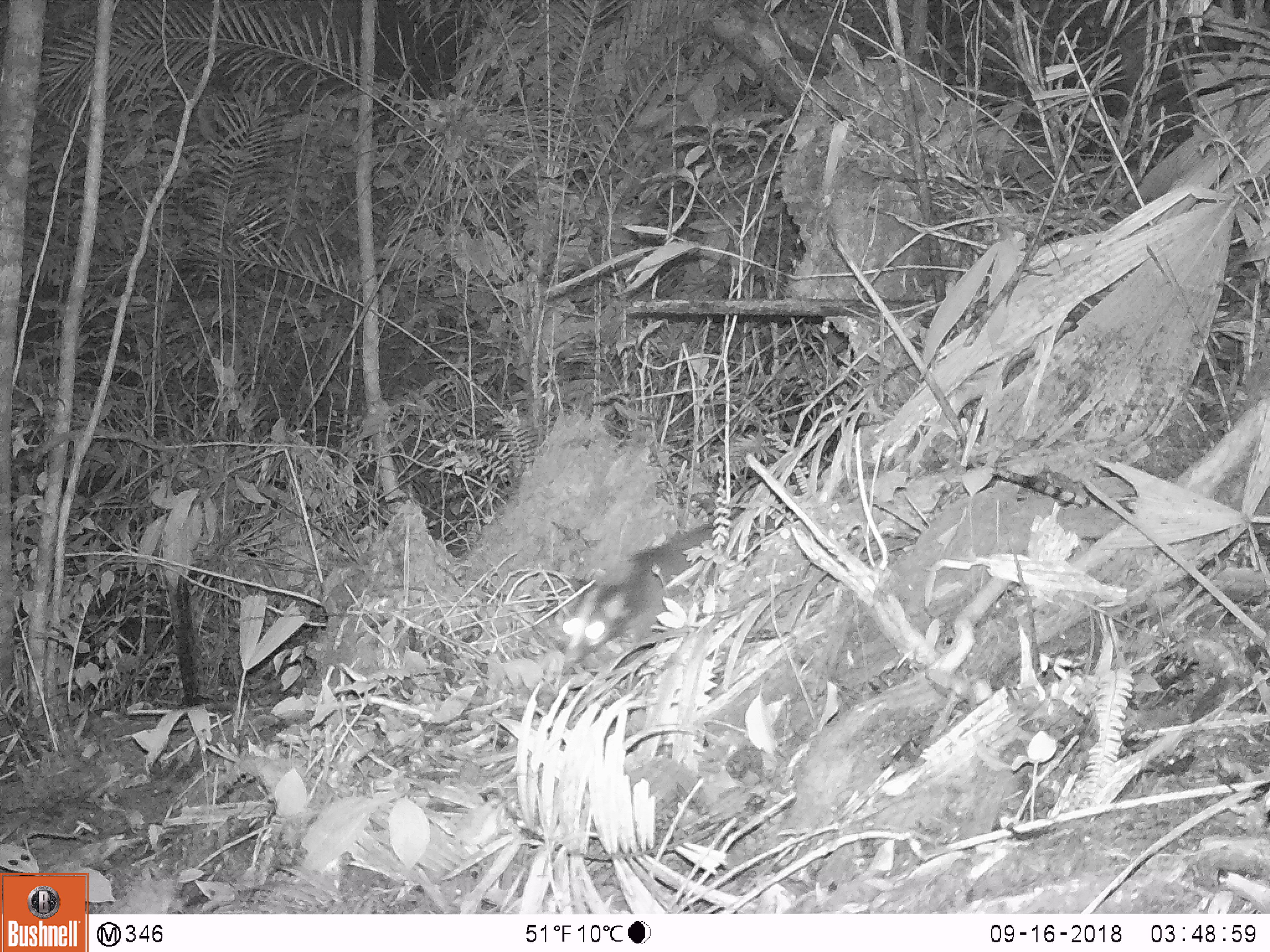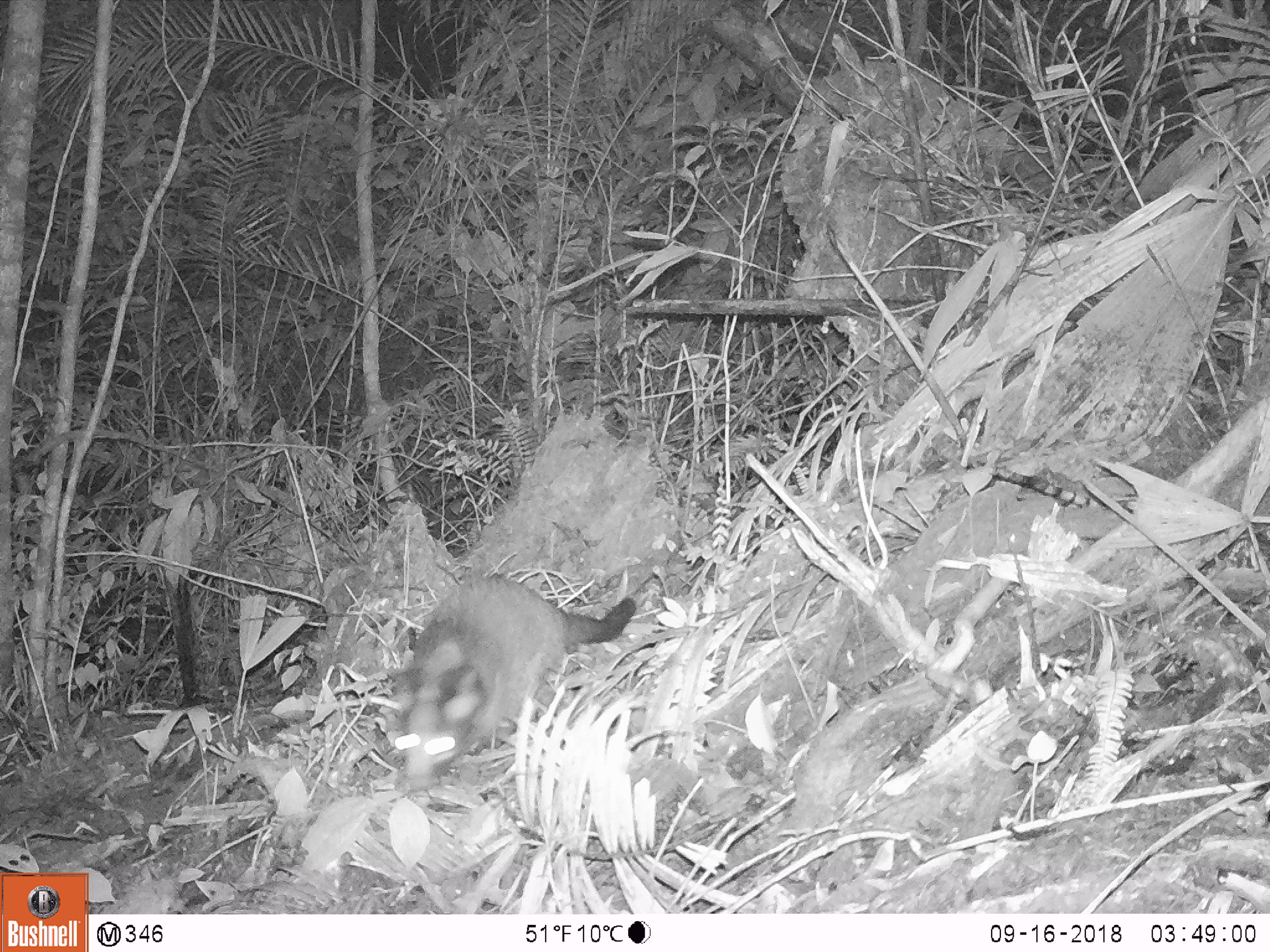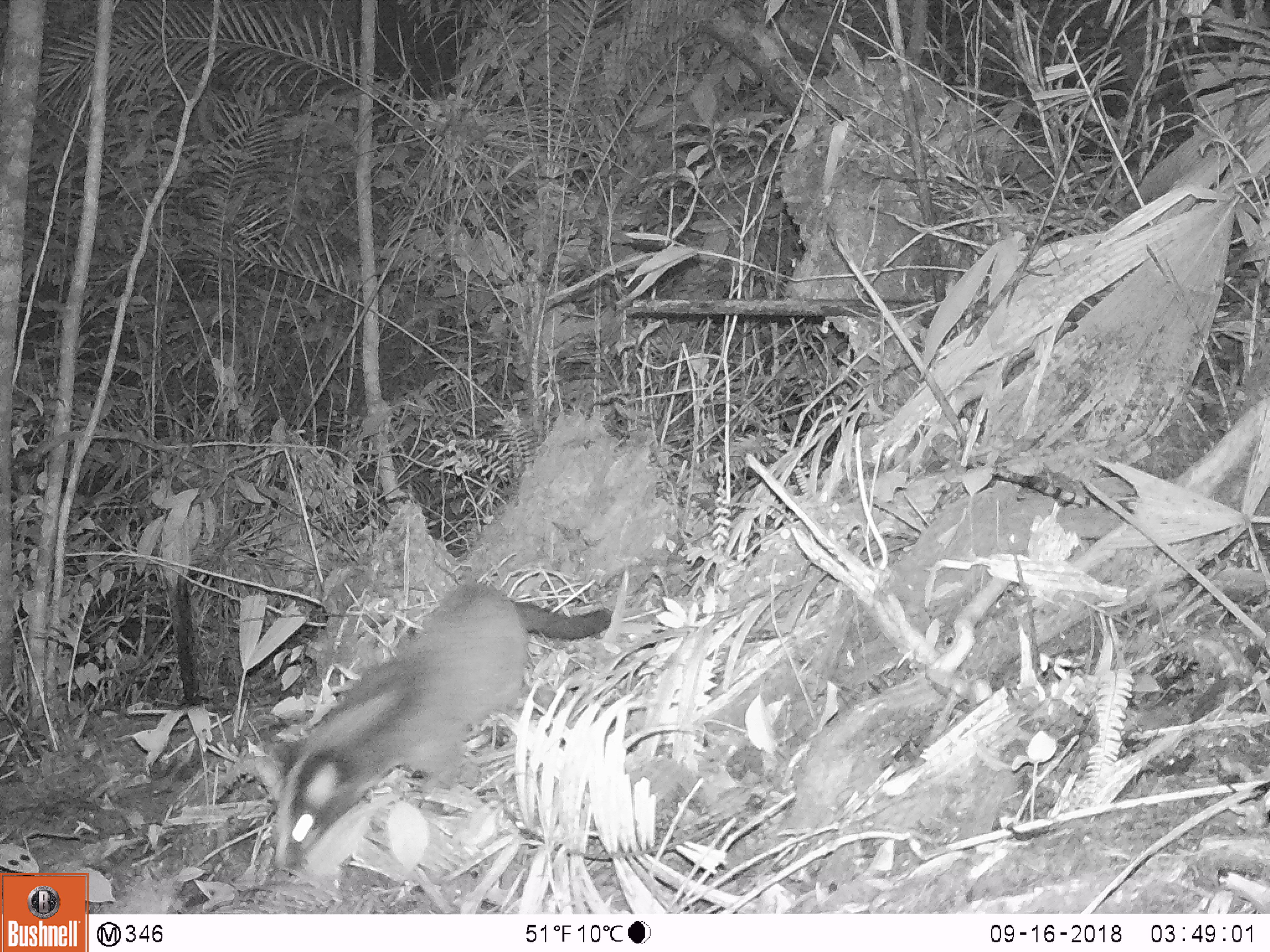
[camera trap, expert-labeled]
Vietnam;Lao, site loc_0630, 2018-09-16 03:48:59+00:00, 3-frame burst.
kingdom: Animalia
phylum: Chordata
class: Mammalia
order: Carnivora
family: Viverridae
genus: Paguma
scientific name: Paguma larvata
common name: masked palm civet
Masked palm civet (Paguma larvata). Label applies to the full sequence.